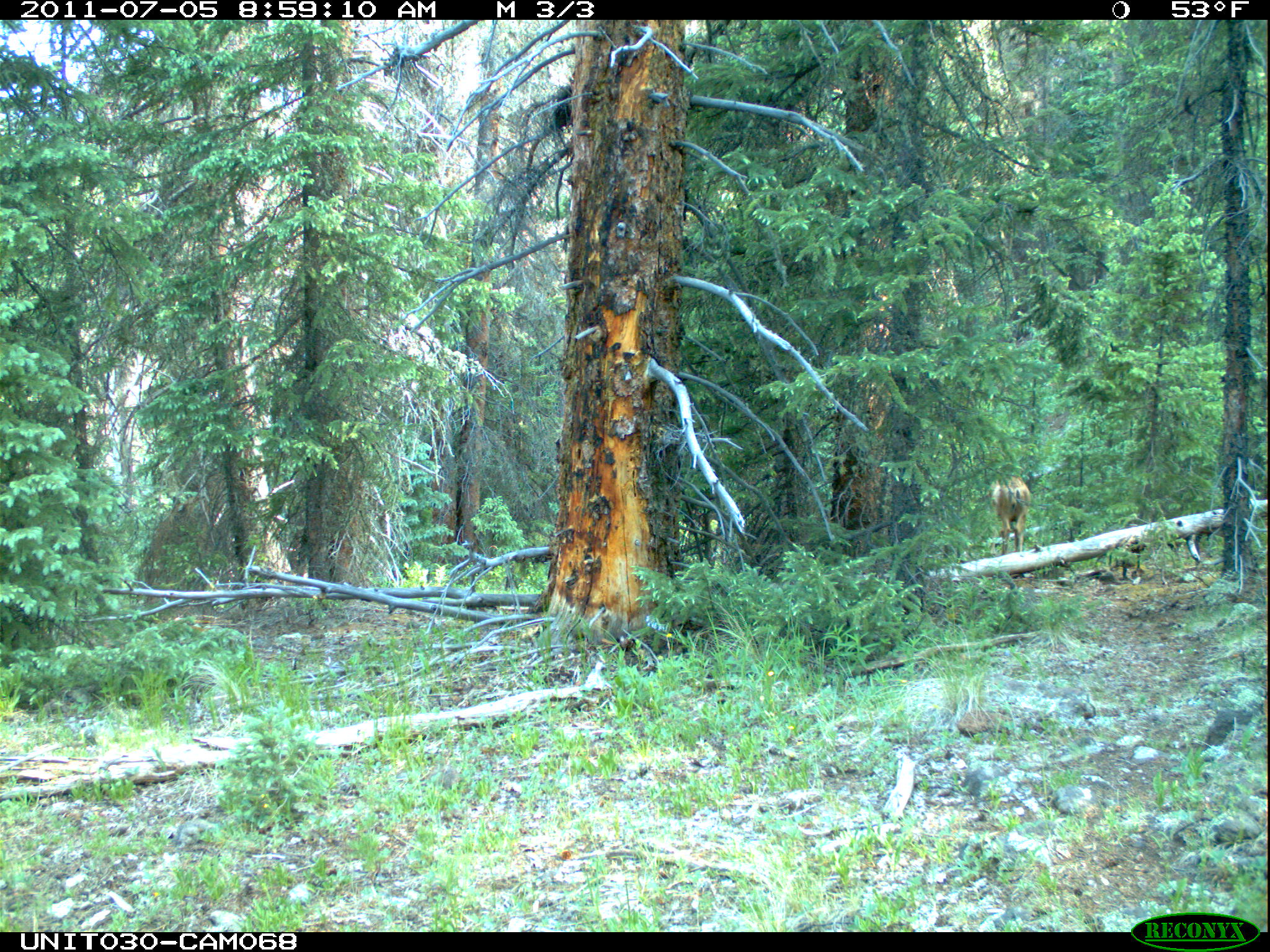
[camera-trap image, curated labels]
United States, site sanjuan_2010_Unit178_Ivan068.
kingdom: Animalia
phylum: Chordata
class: Mammalia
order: Artiodactyla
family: Cervidae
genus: Odocoileus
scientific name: Odocoileus hemionus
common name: mule deer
Odocoileus hemionus (mule deer).